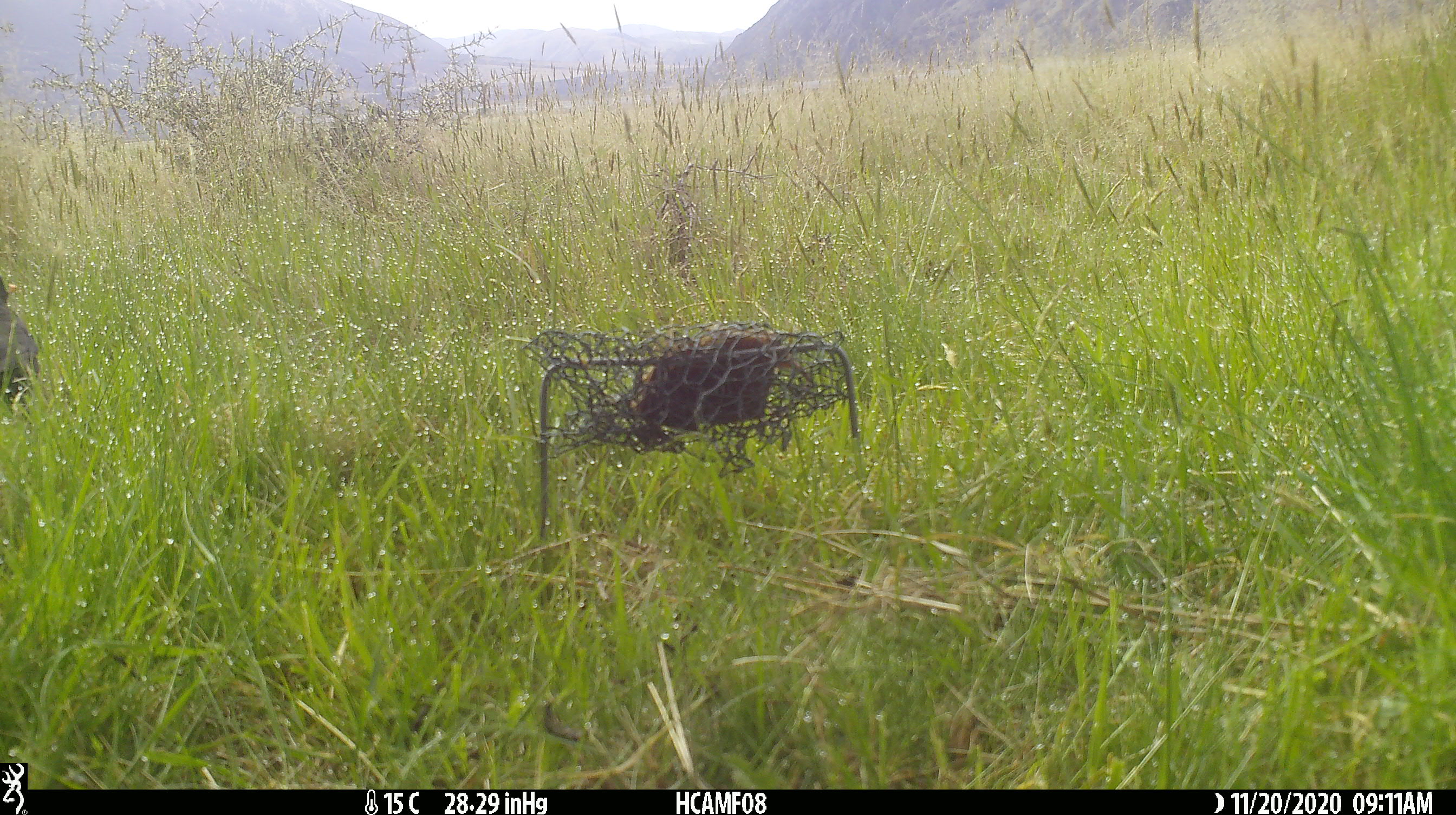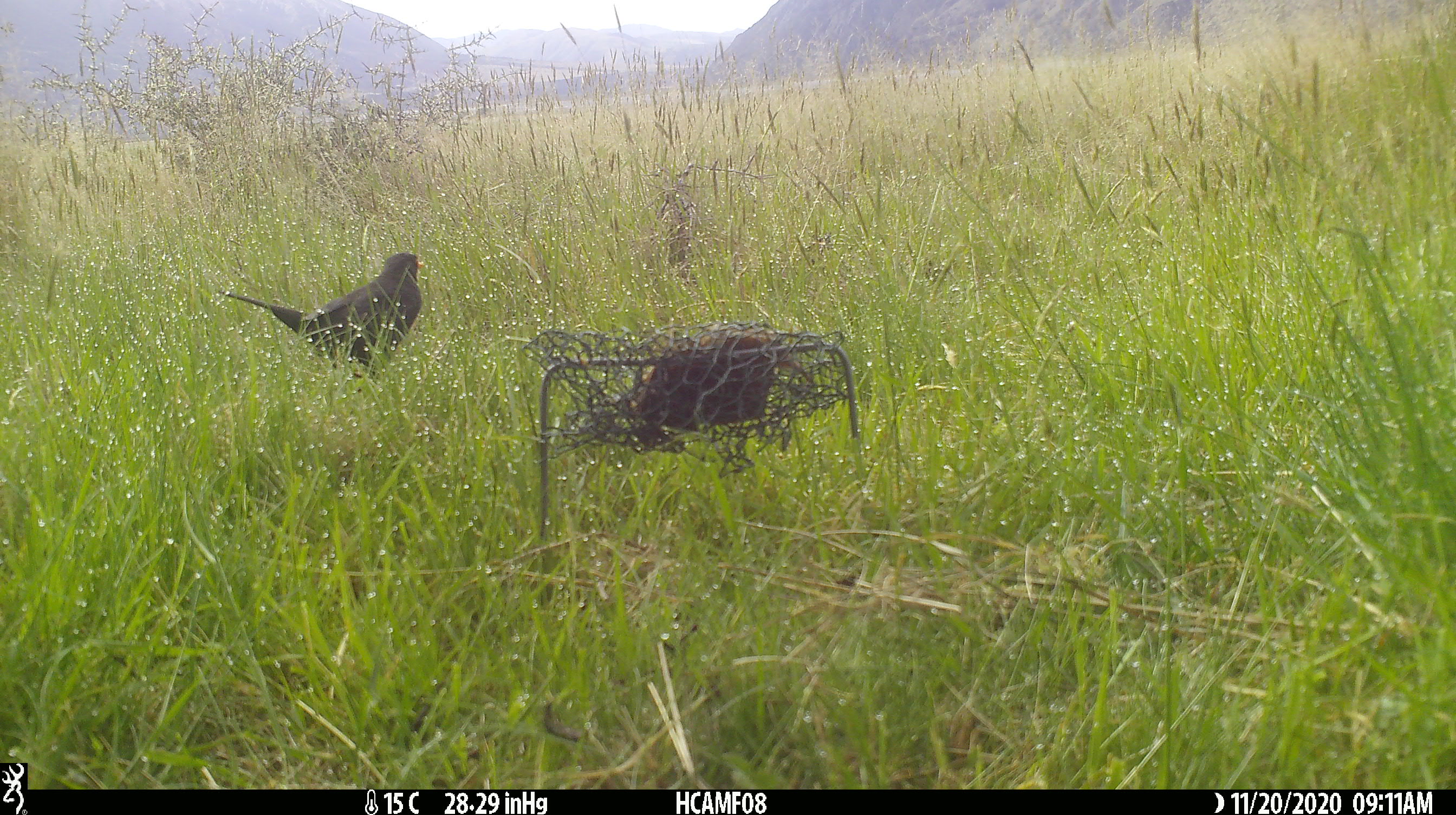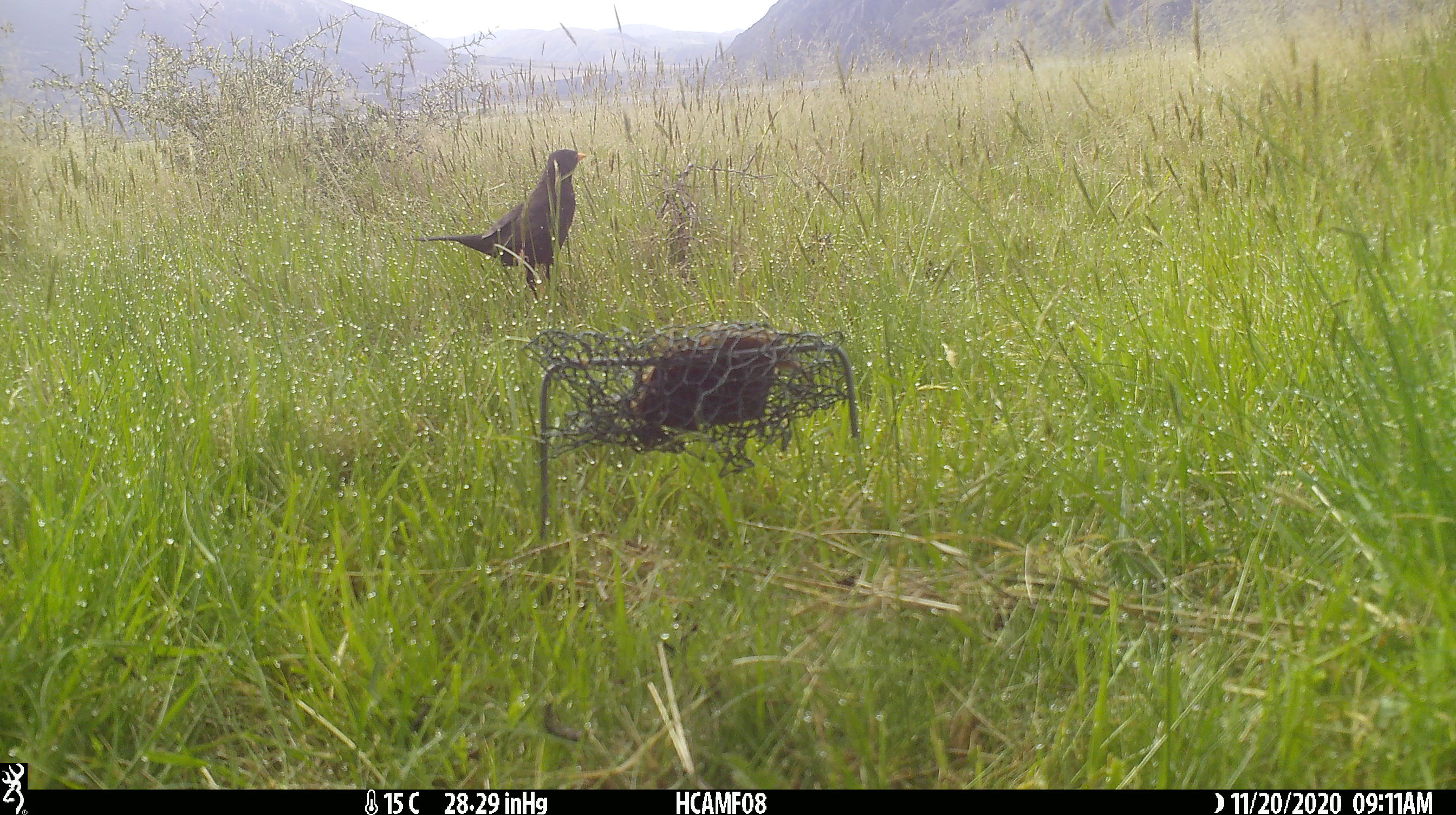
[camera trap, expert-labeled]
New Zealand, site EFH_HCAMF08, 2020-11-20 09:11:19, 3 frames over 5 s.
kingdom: Animalia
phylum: Chordata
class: Aves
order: Passeriformes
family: Turdidae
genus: Turdus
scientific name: Turdus merula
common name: eurasian blackbird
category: blackbird